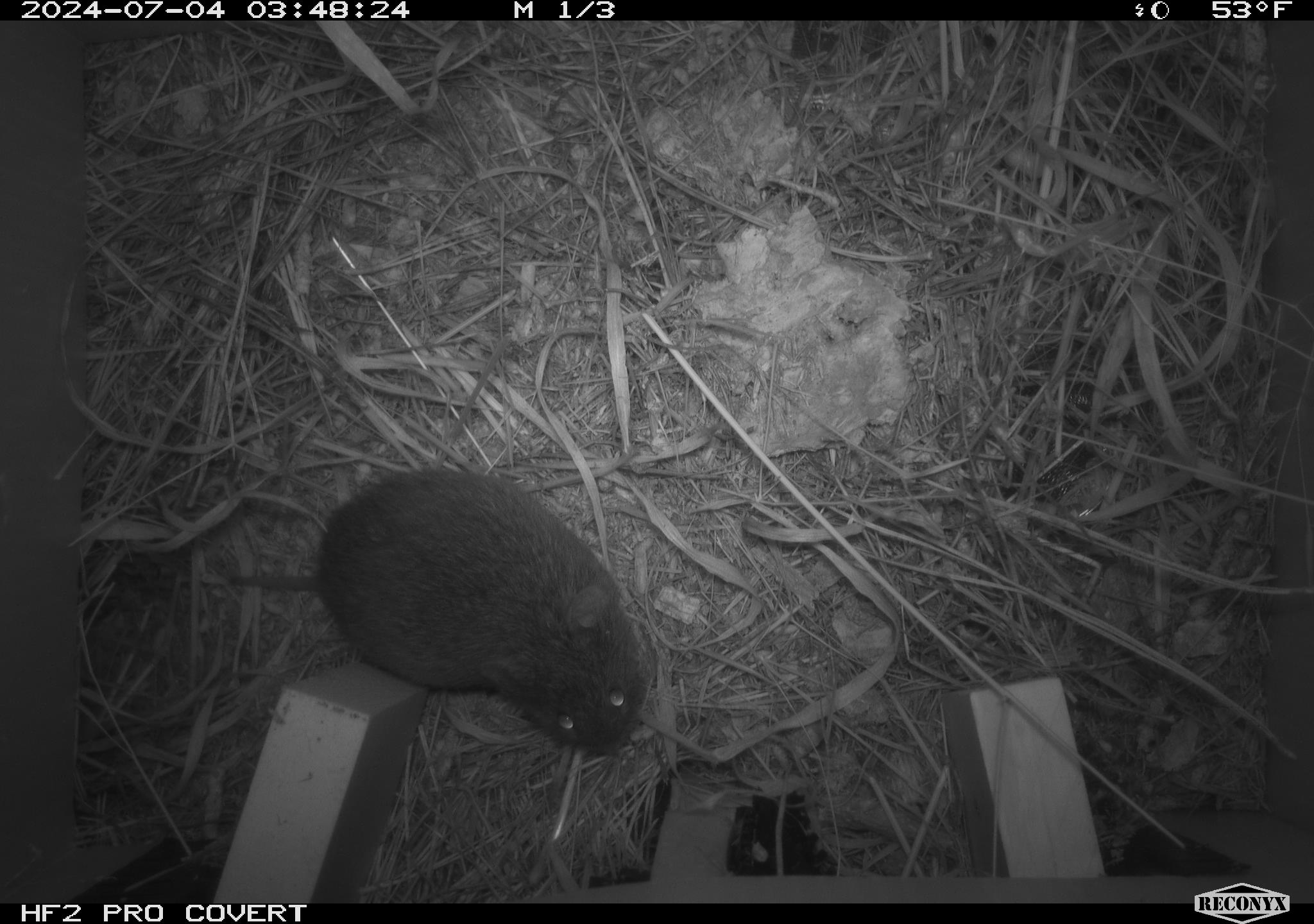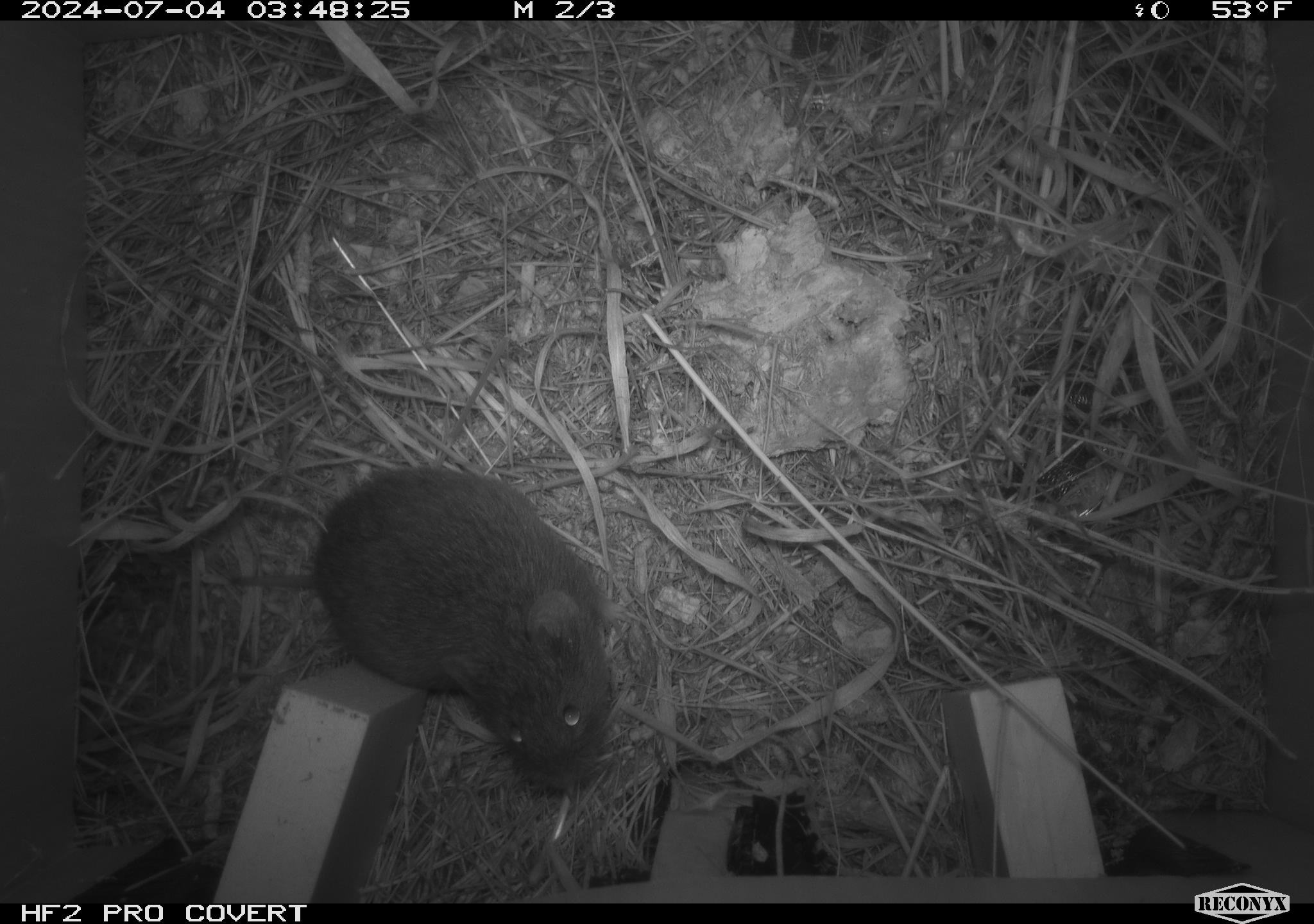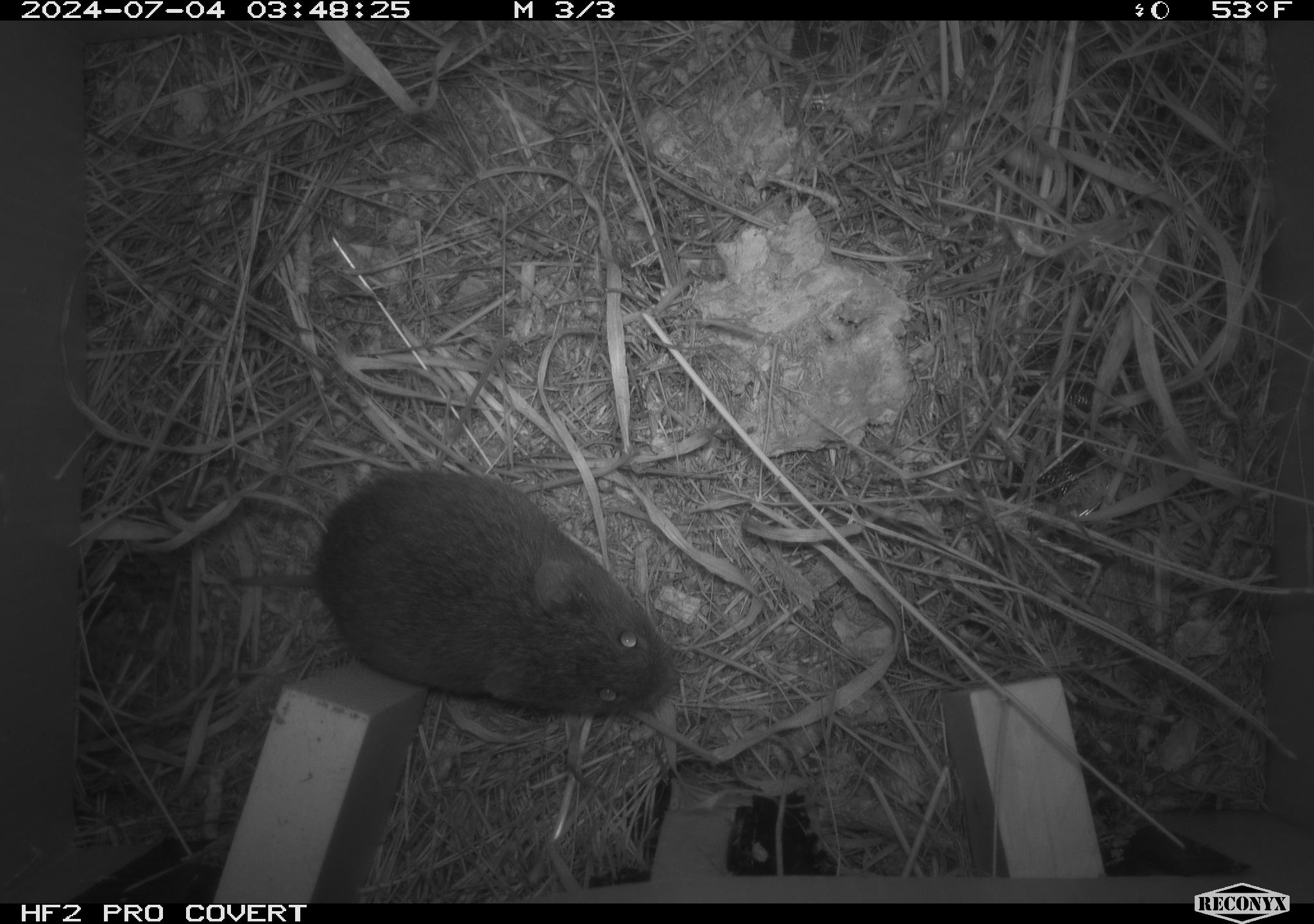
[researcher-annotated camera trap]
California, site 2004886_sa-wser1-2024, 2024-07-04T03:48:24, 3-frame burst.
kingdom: Animalia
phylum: Chordata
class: Mammalia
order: Rodentia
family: Cricetidae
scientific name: Arvicolinae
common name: voles, lemmings, and muskrats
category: arvicolinae subfamily